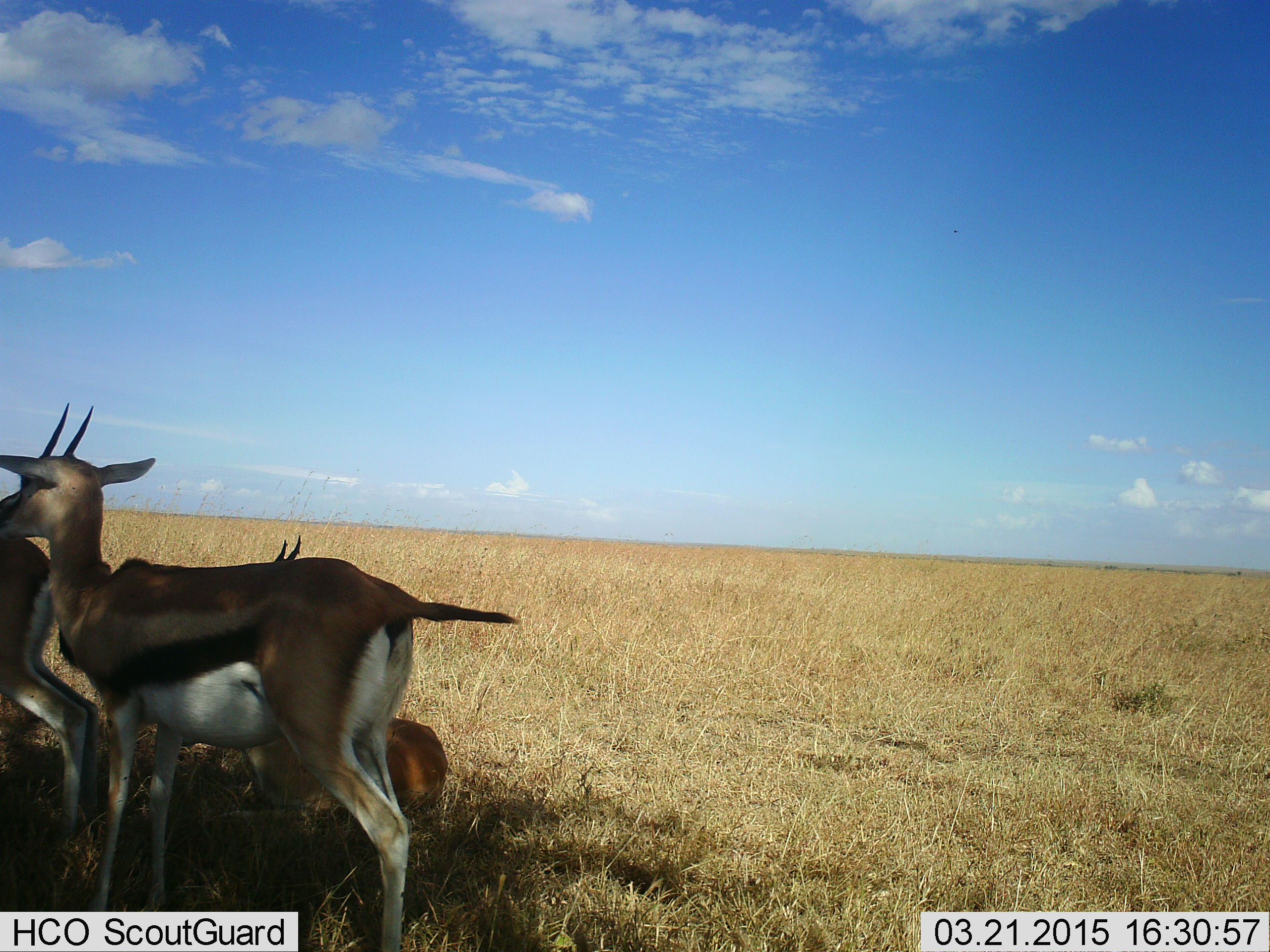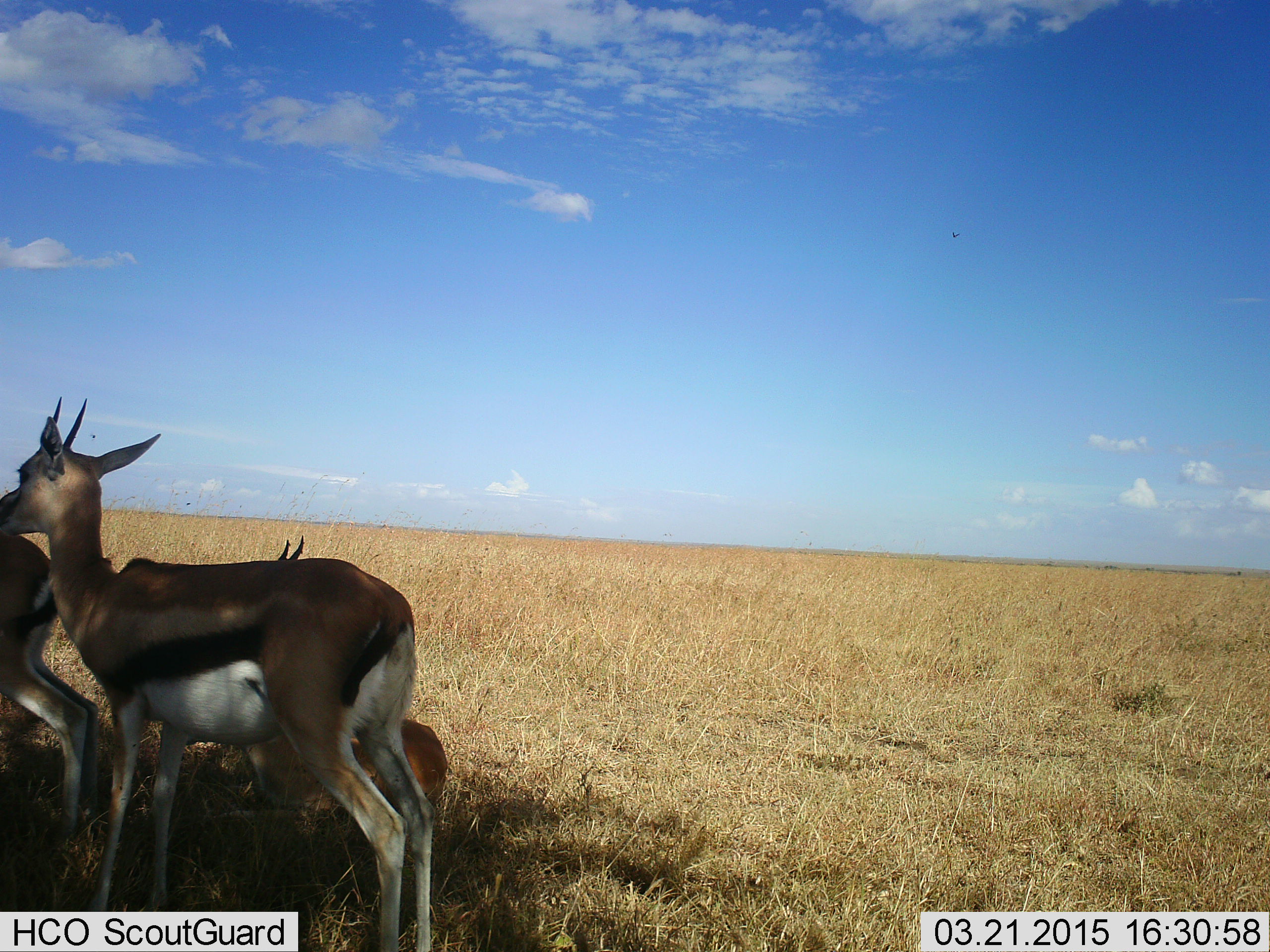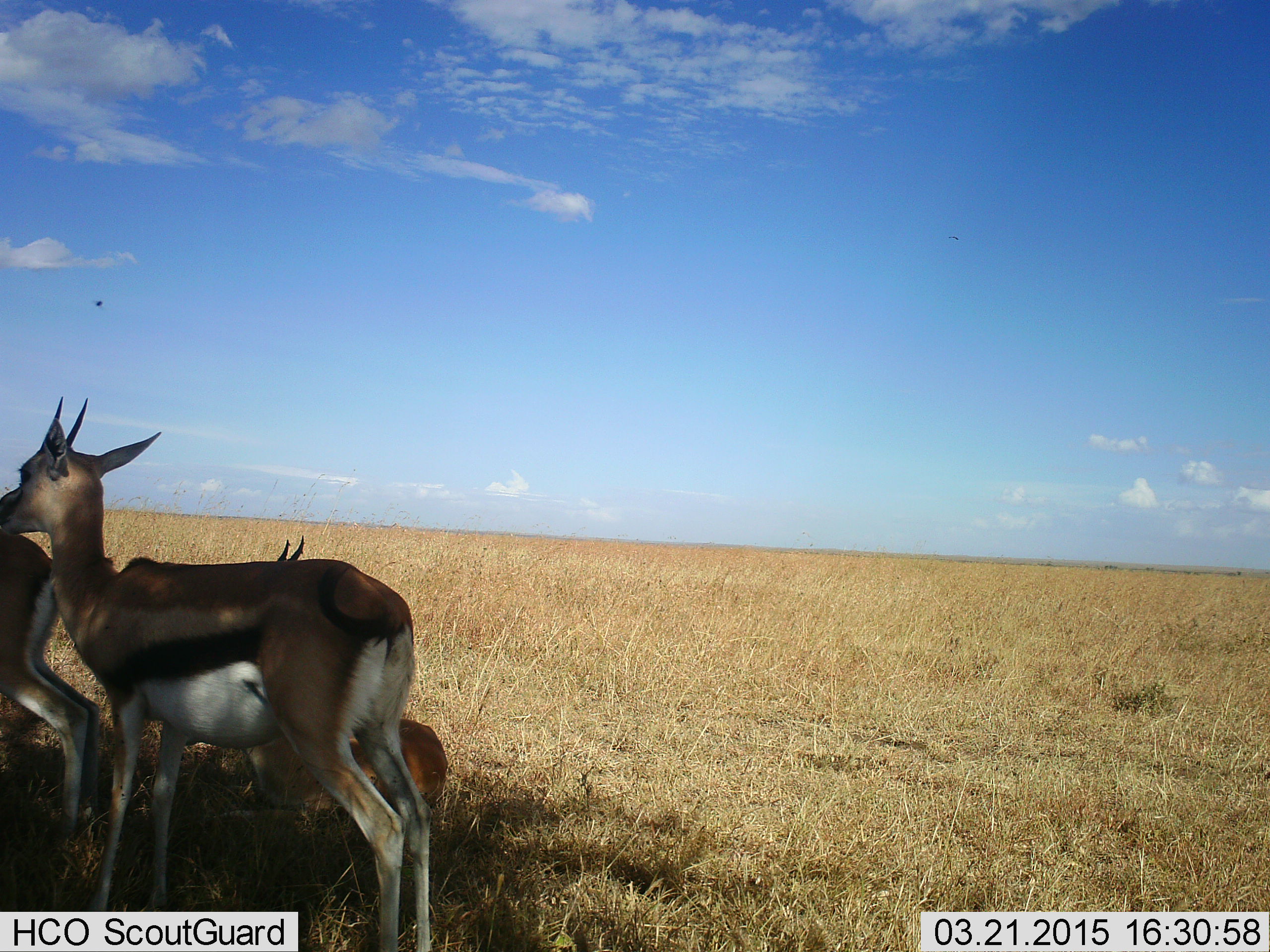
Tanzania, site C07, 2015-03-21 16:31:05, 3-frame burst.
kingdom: Animalia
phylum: Chordata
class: Mammalia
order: Artiodactyla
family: Bovidae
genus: Eudorcas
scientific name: Eudorcas thomsonii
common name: thomson's gazelle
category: gazellethomsons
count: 3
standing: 90%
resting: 70%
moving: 0%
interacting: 10%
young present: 30%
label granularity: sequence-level